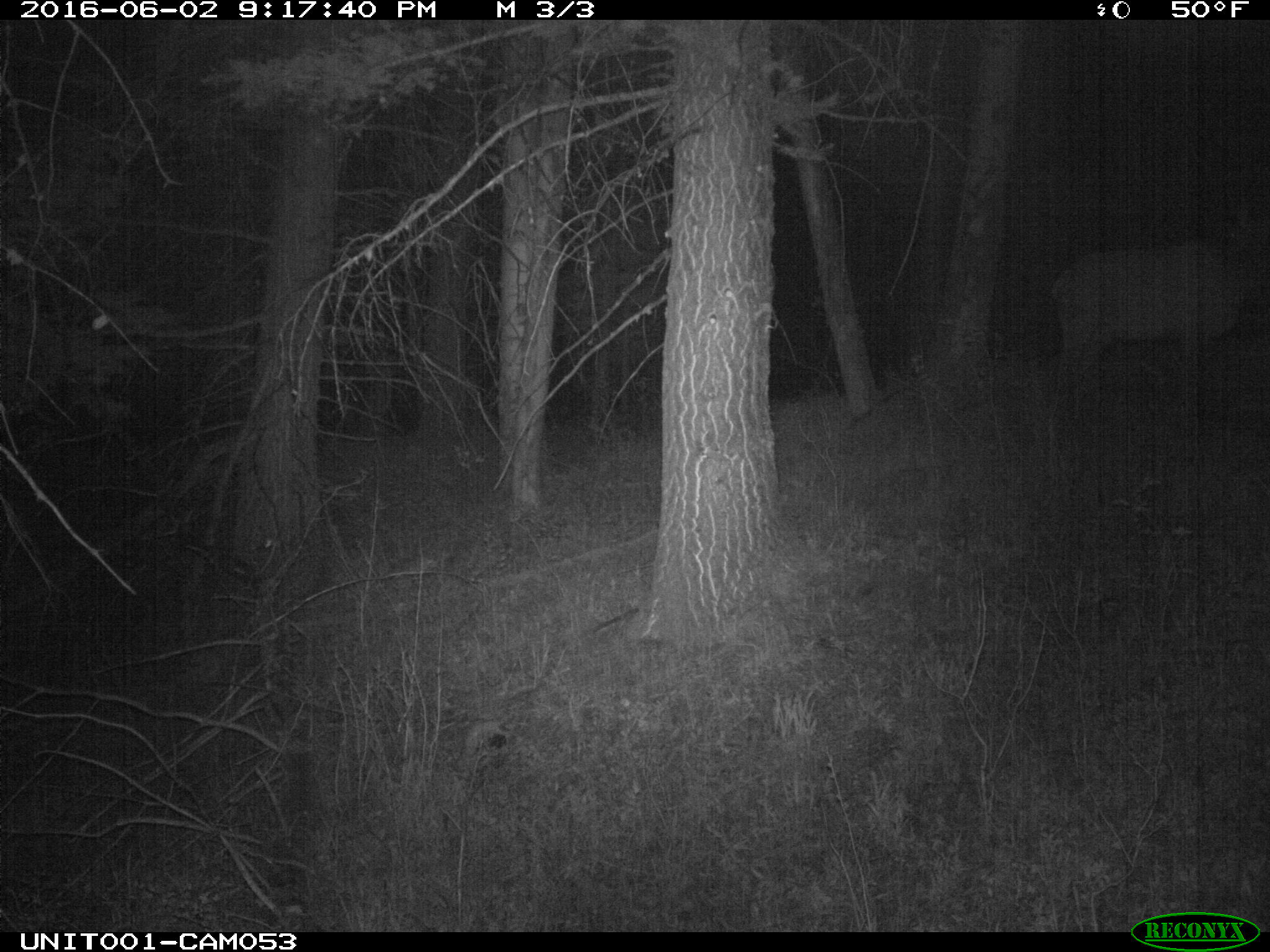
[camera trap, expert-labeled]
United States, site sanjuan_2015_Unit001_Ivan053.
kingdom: Animalia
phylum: Chordata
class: Mammalia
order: Artiodactyla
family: Cervidae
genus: Cervus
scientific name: Cervus elaphus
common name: red deer